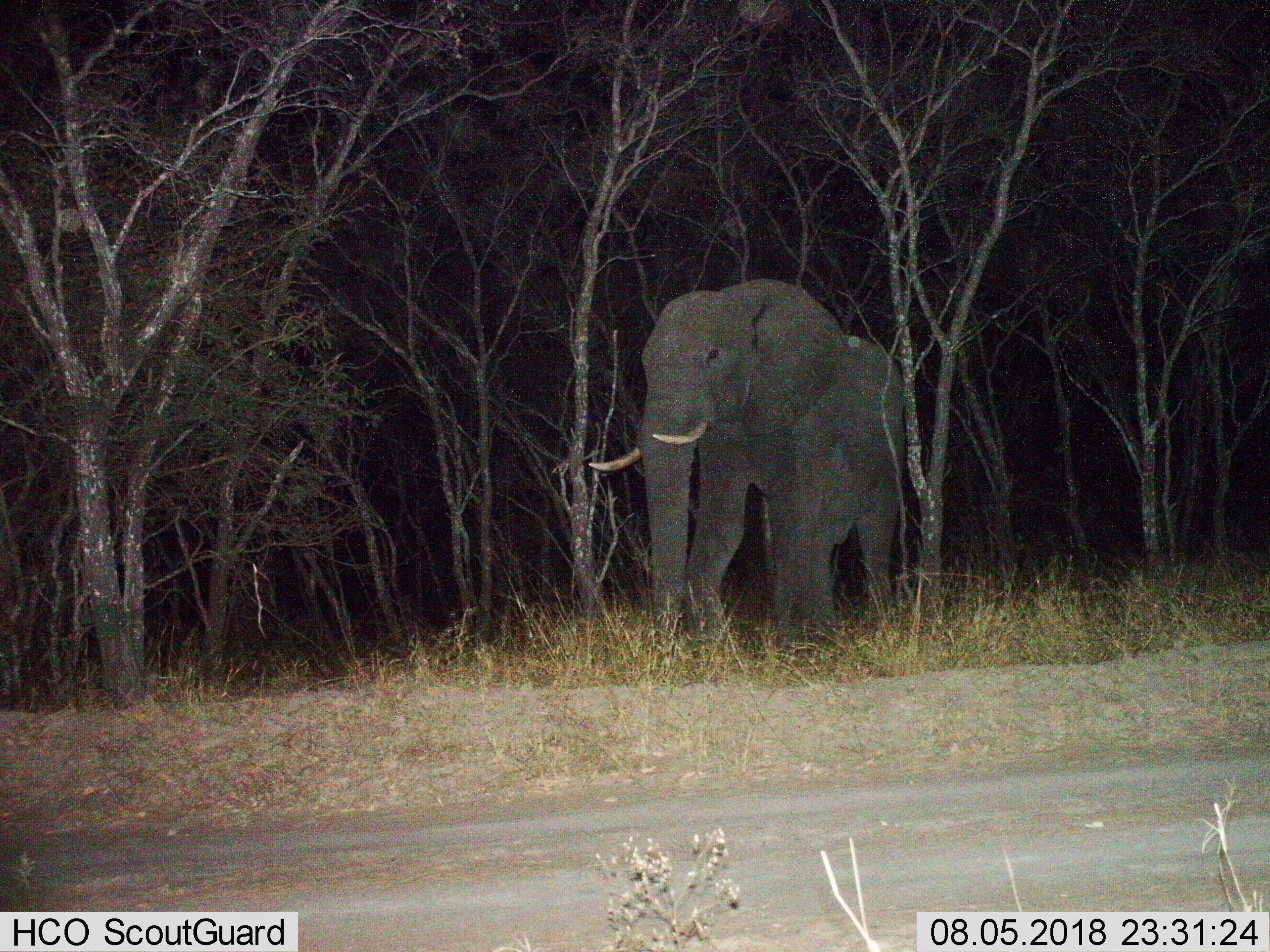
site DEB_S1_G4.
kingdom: Animalia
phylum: Chordata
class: Mammalia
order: Proboscidea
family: Elephantidae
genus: Loxodonta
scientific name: Loxodonta africana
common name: african bush elephant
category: elephant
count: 1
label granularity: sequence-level